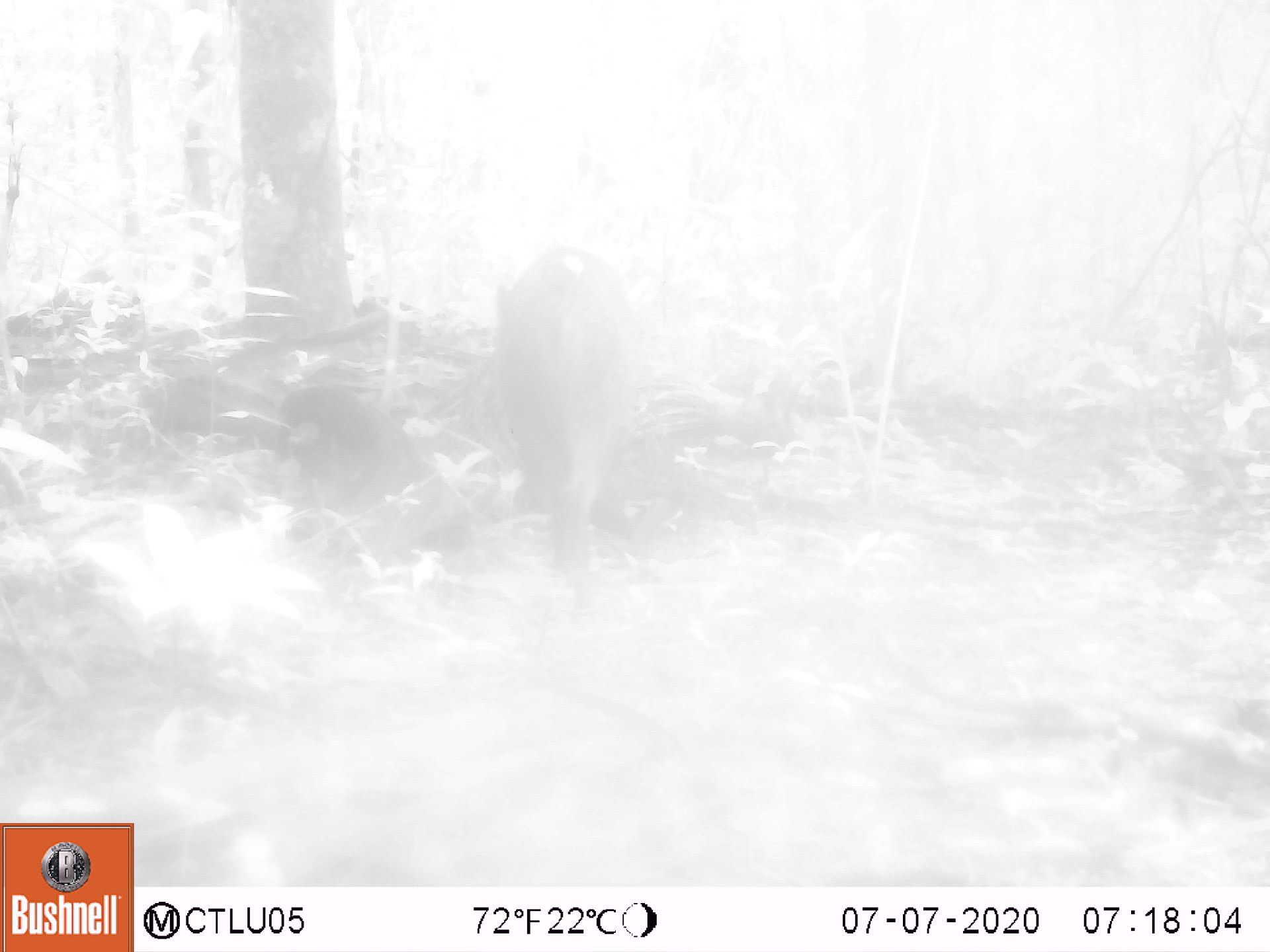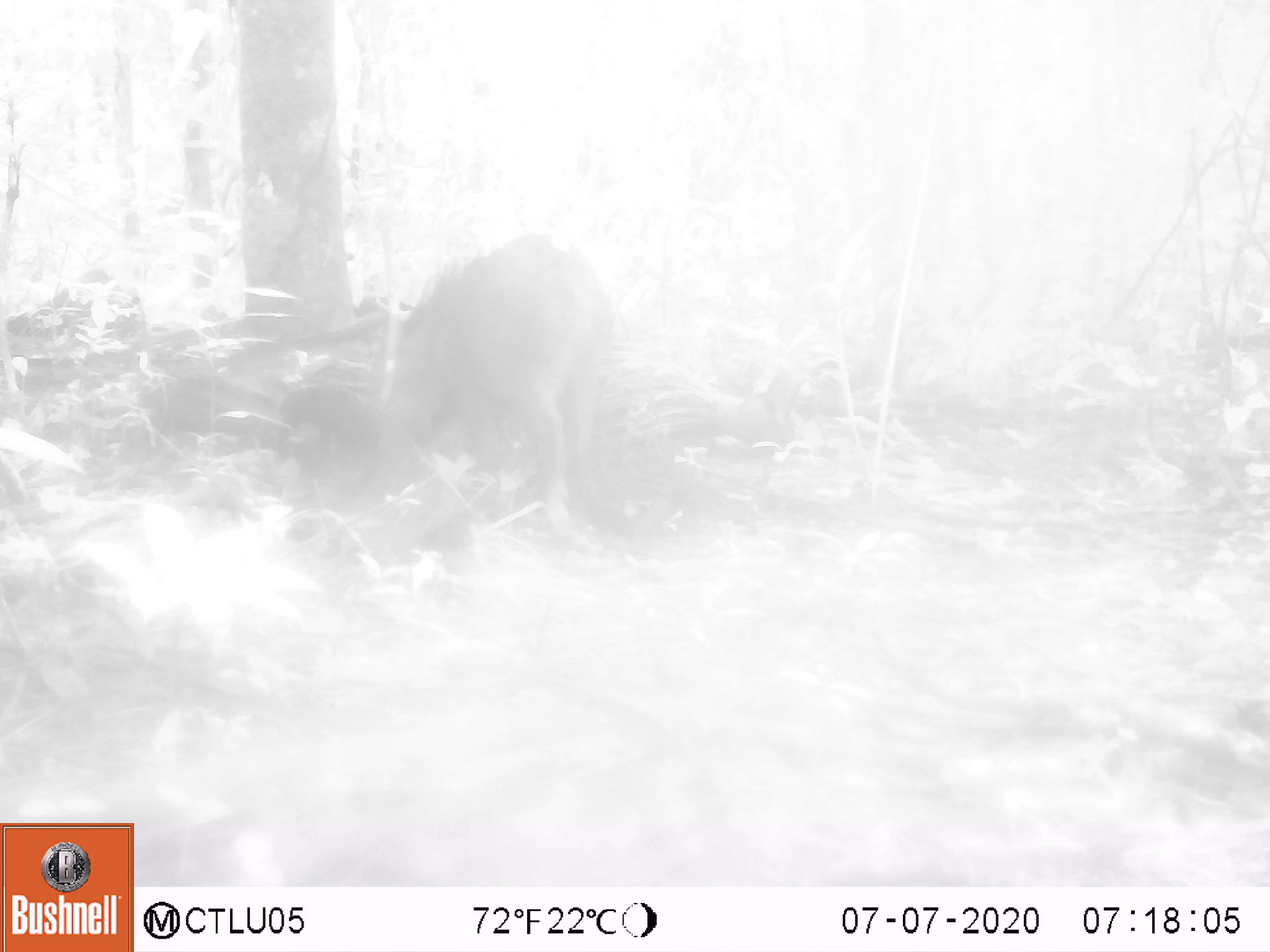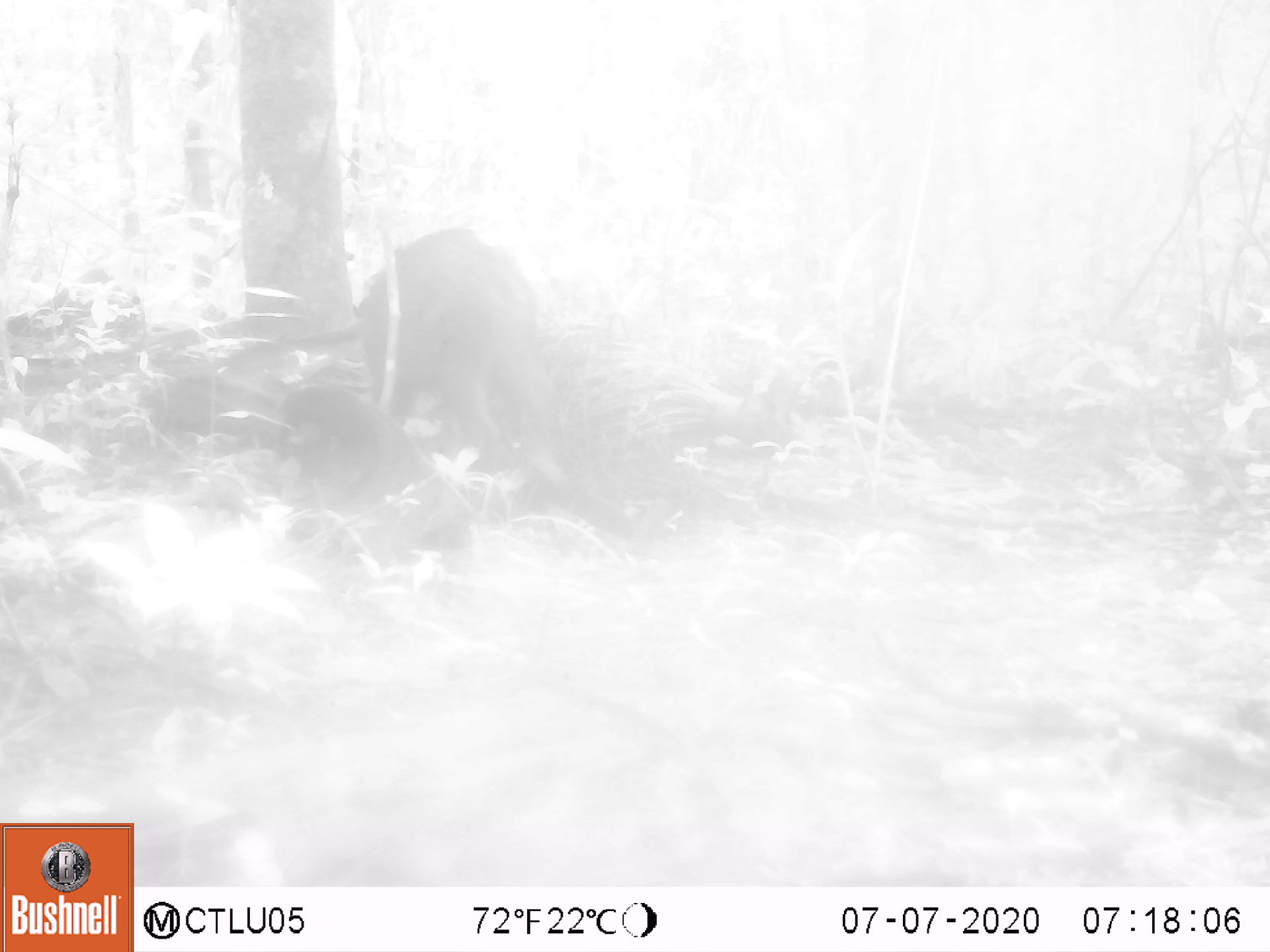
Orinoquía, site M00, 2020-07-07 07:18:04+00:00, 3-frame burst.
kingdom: Animalia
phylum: Chordata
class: Mammalia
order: Artiodactyla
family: Tayassuidae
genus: Pecari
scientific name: Pecari tajacu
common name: collared peccary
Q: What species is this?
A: Collared peccary (Pecari tajacu).